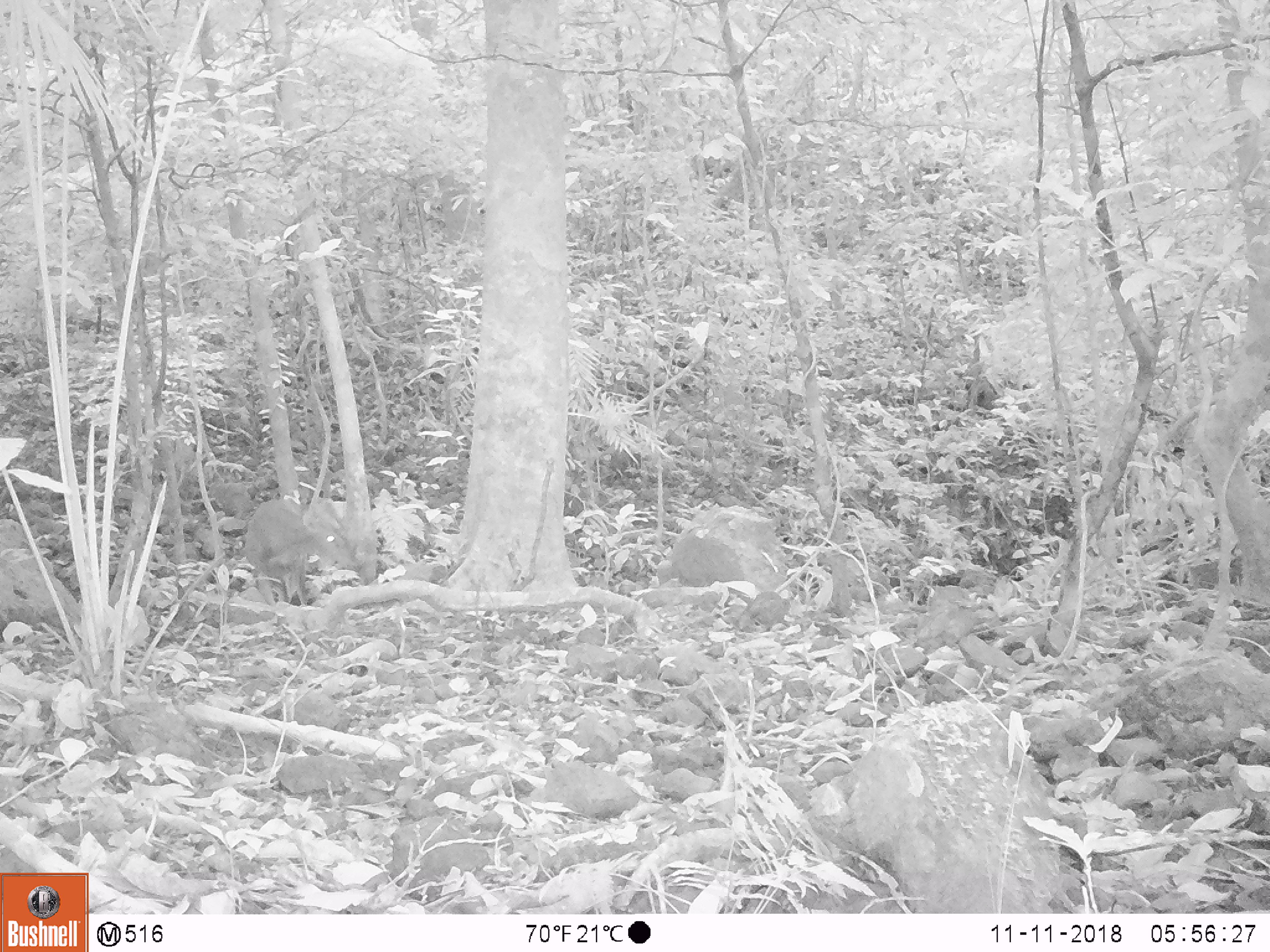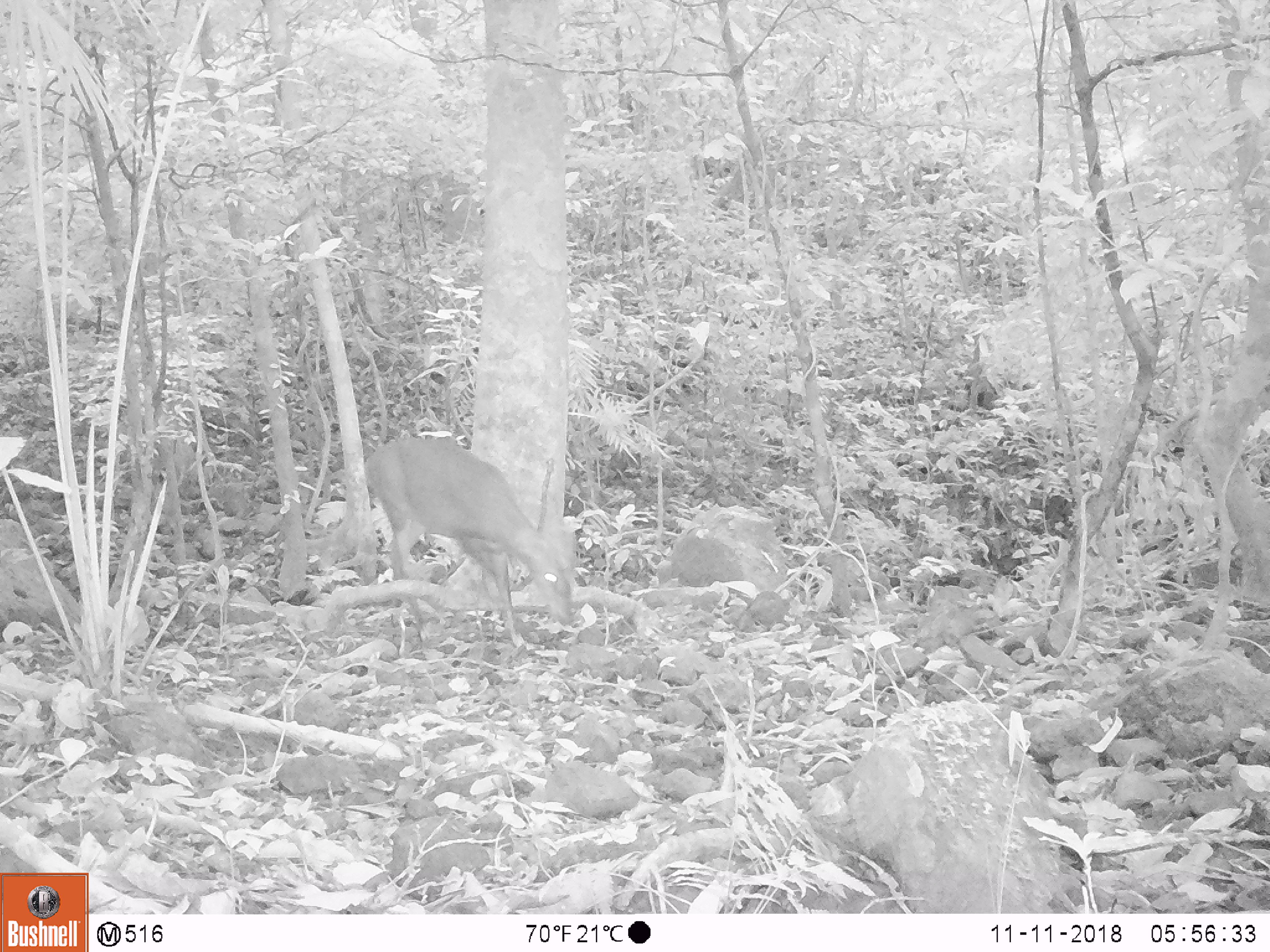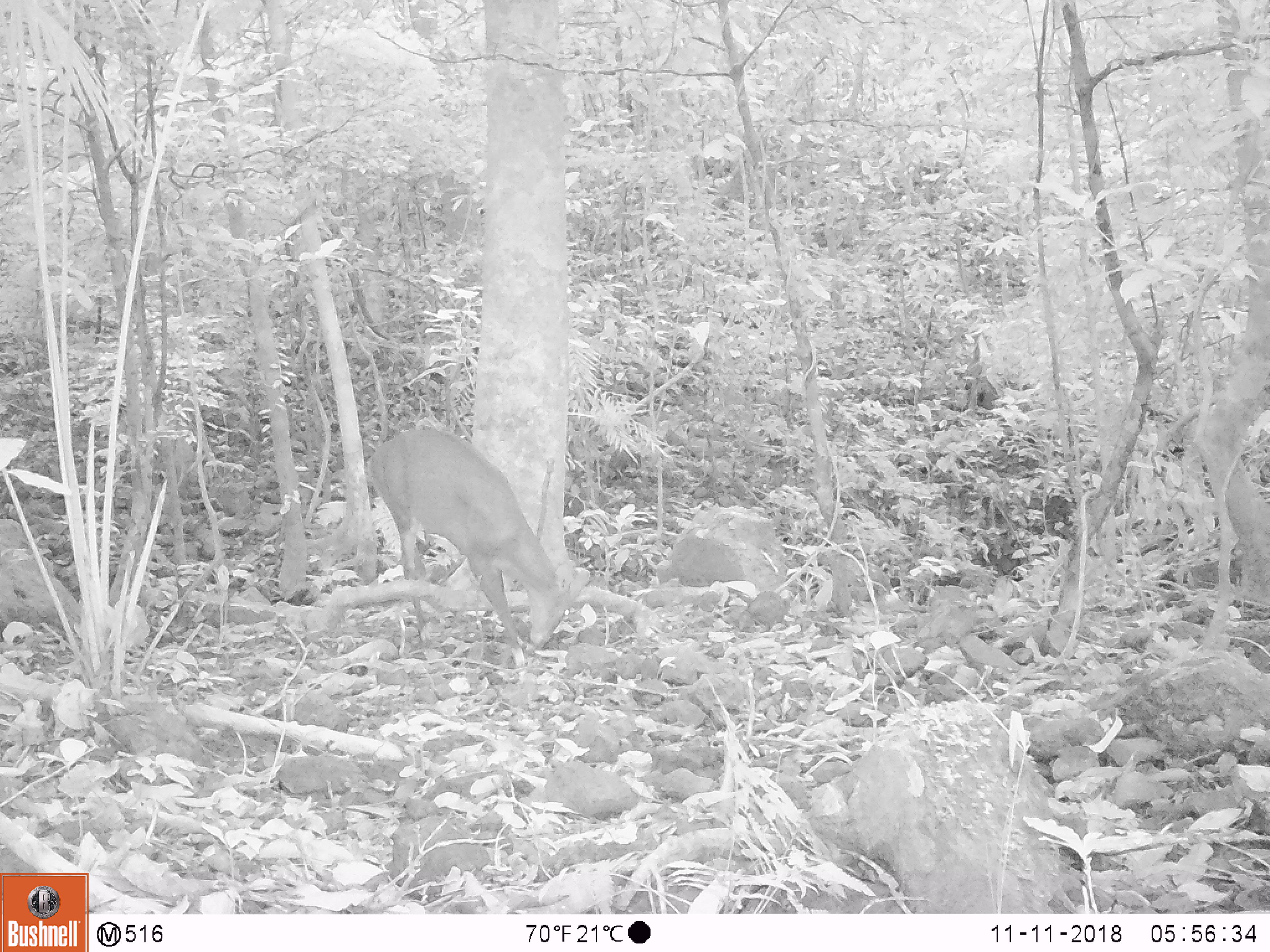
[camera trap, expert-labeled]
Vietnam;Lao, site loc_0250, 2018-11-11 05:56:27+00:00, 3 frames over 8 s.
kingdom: Animalia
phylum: Chordata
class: Mammalia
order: Artiodactyla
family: Cervidae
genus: Muntiacus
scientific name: Muntiacus vuquangensis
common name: large-antlered muntjac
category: large antlered muntjac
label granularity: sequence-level